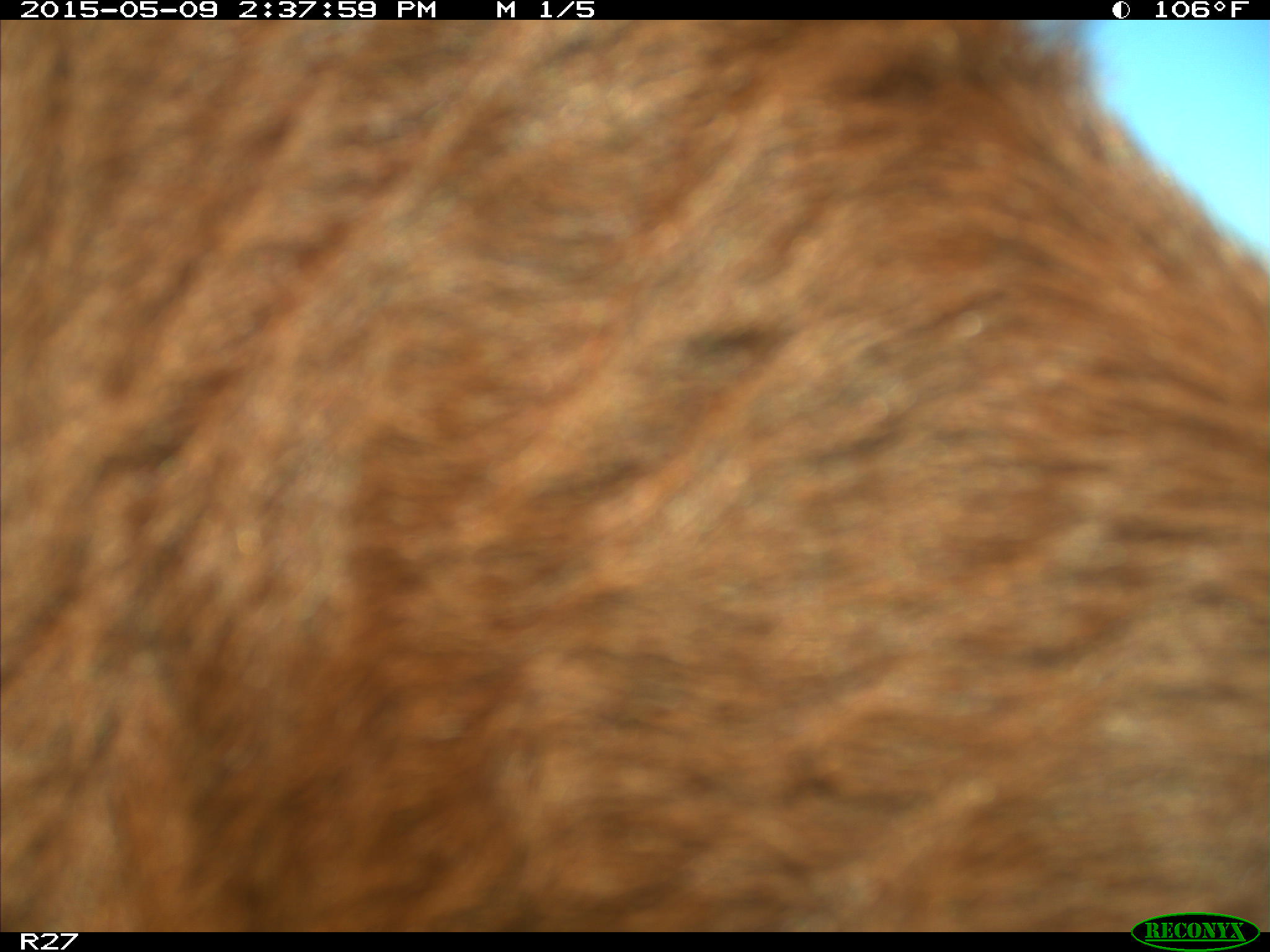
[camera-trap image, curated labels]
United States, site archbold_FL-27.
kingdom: Animalia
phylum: Chordata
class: Mammalia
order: Artiodactyla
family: Bovidae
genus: Bos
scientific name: Bos taurus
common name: domestic cow